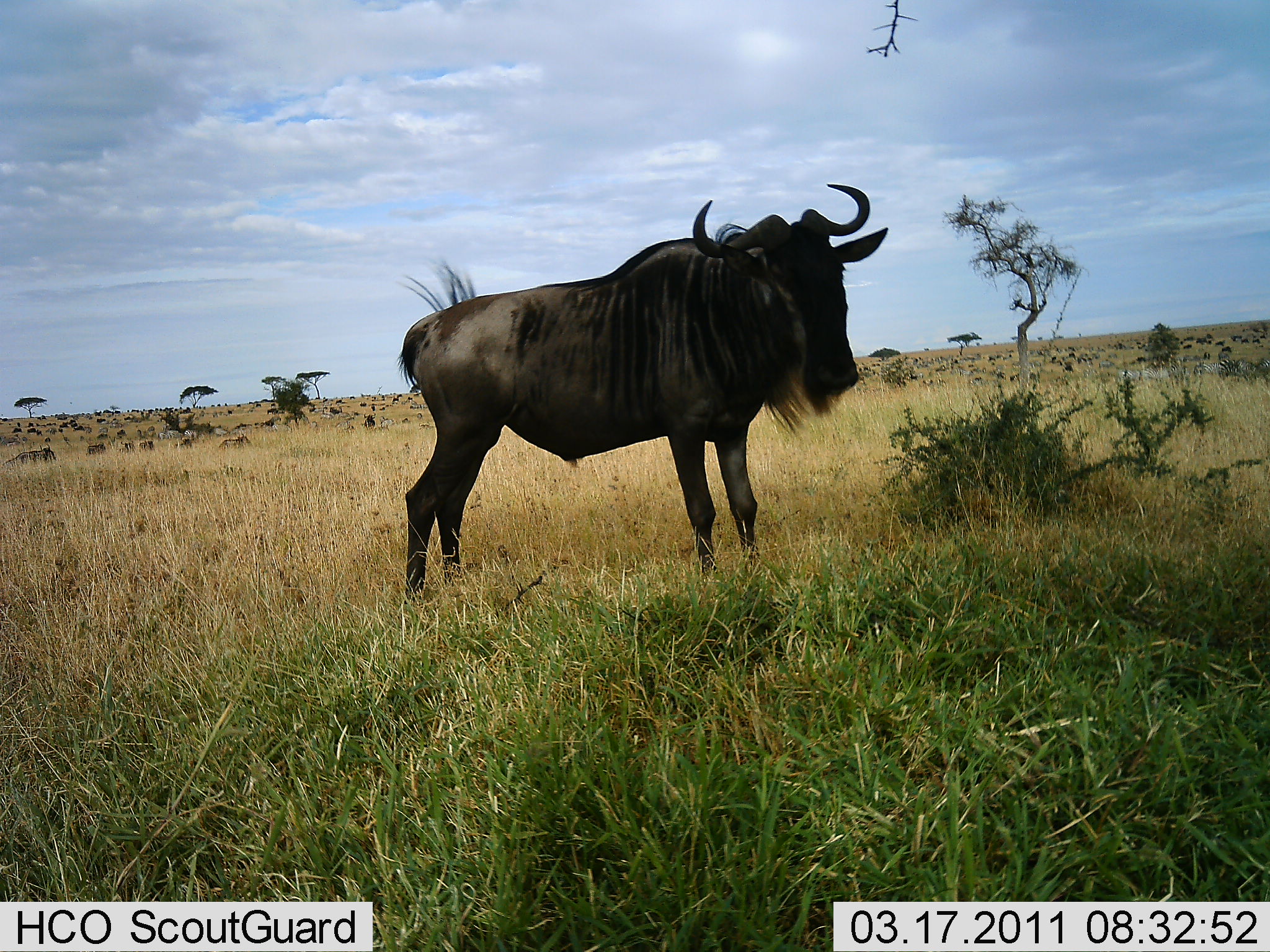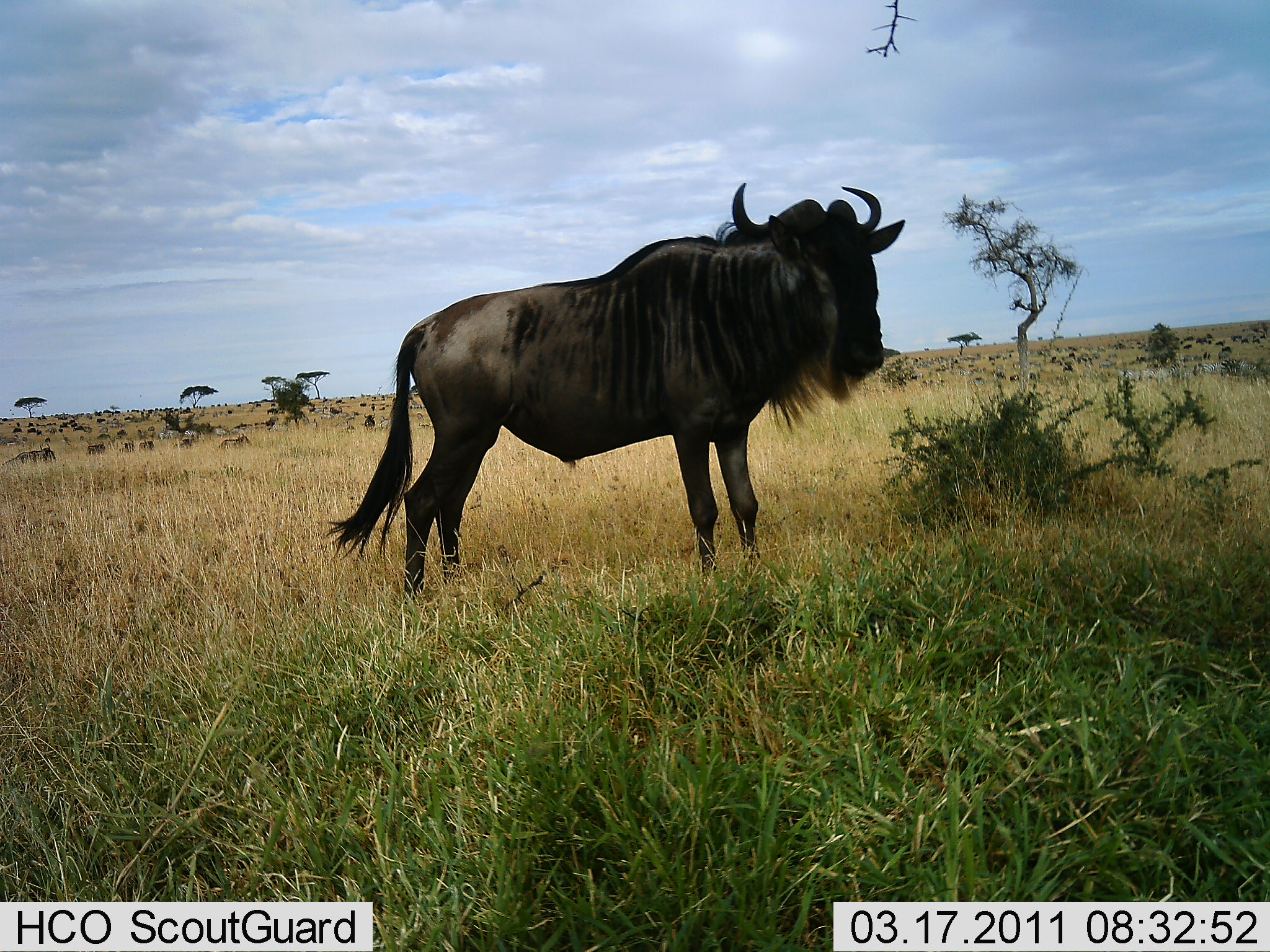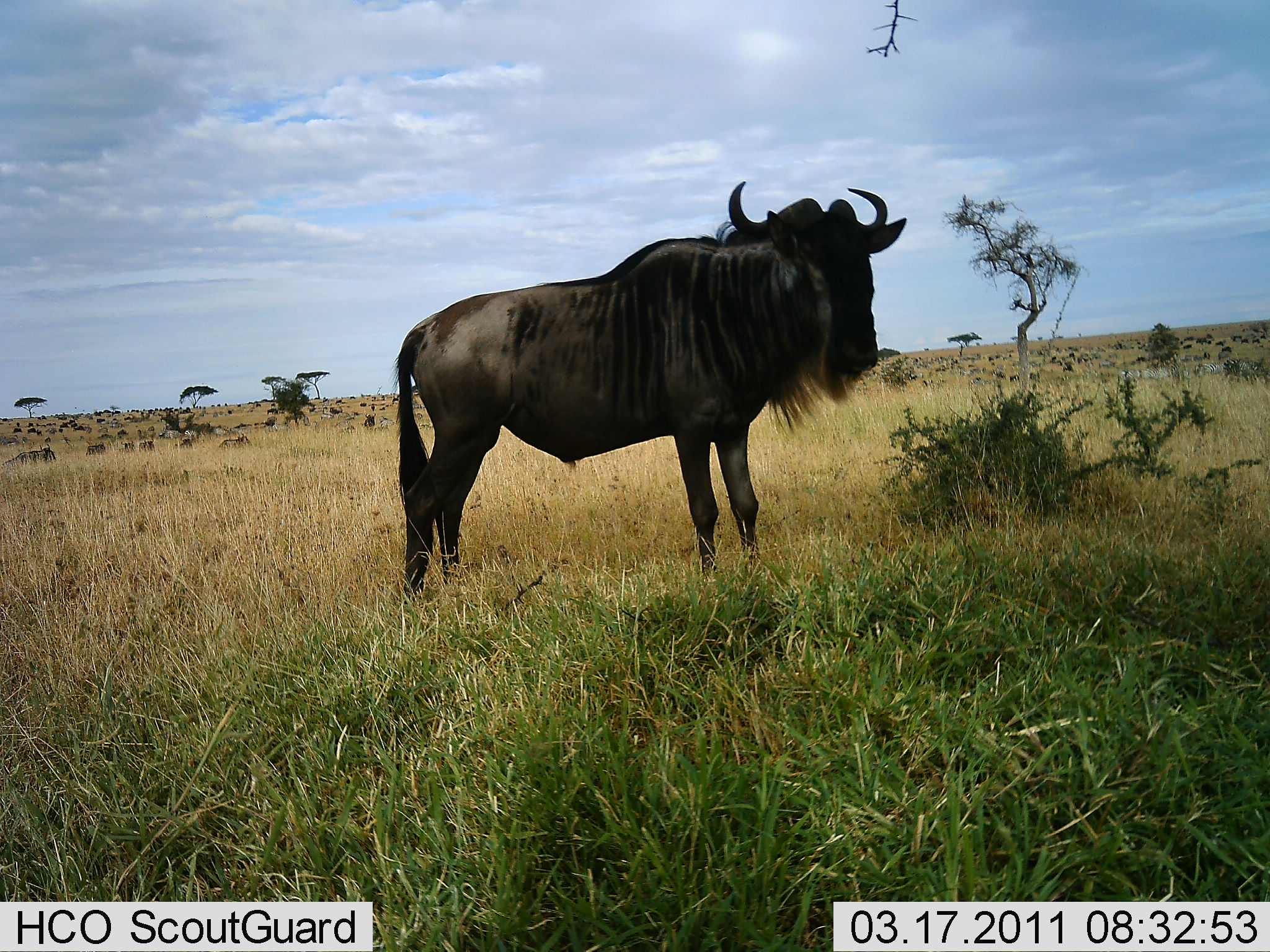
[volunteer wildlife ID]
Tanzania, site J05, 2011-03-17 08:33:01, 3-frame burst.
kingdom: Animalia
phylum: Chordata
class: Mammalia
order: Artiodactyla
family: Bovidae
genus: Connochaetes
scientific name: Connochaetes taurinus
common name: blue wildebeest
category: wildebeest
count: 1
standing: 100%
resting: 30%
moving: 20%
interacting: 10%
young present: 0%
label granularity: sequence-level